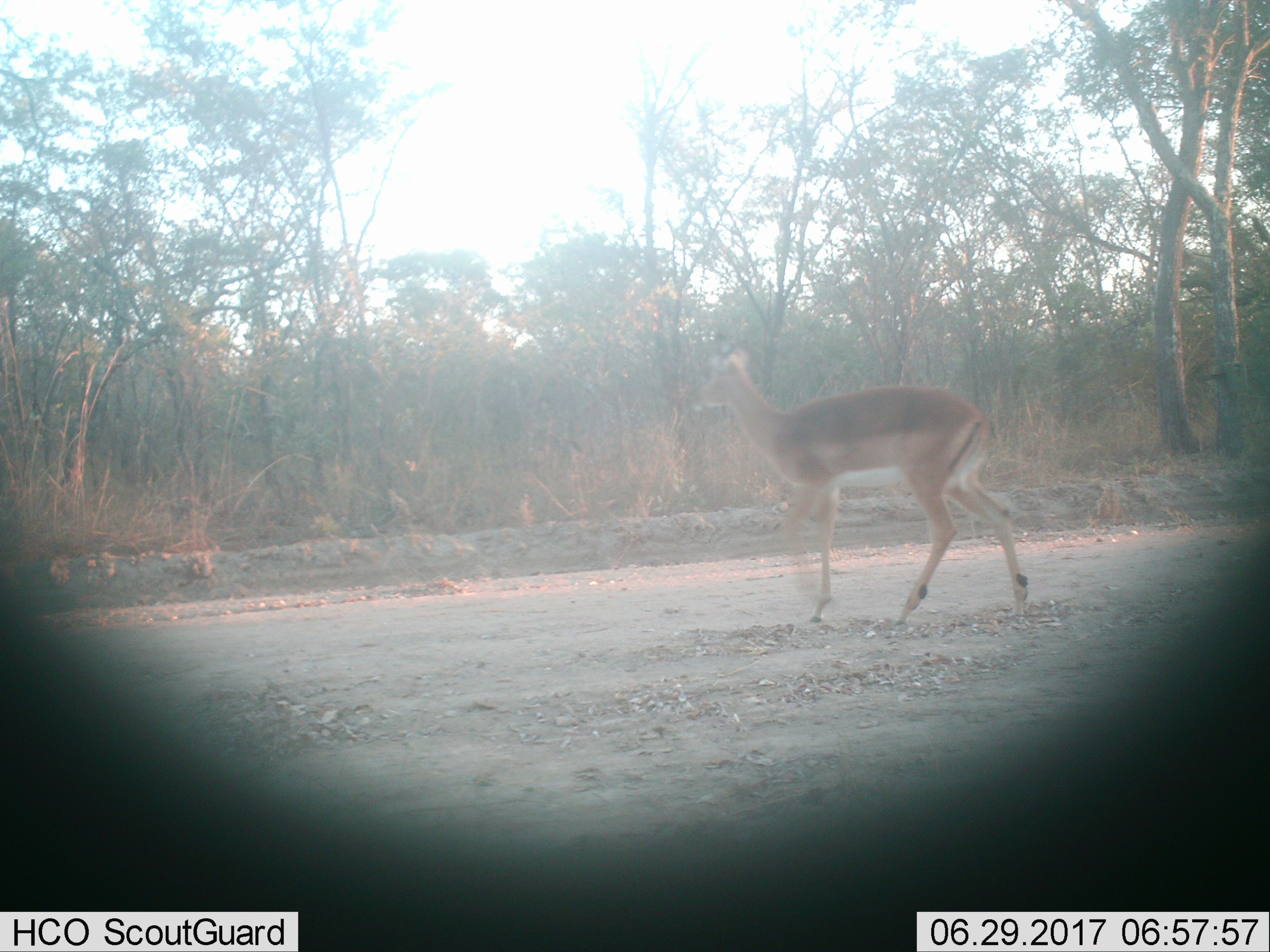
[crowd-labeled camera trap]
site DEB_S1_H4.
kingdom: Animalia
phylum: Chordata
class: Mammalia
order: Artiodactyla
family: Bovidae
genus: Aepyceros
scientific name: Aepyceros melampus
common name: impala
Impala (Aepyceros melampus), count 1. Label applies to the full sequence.